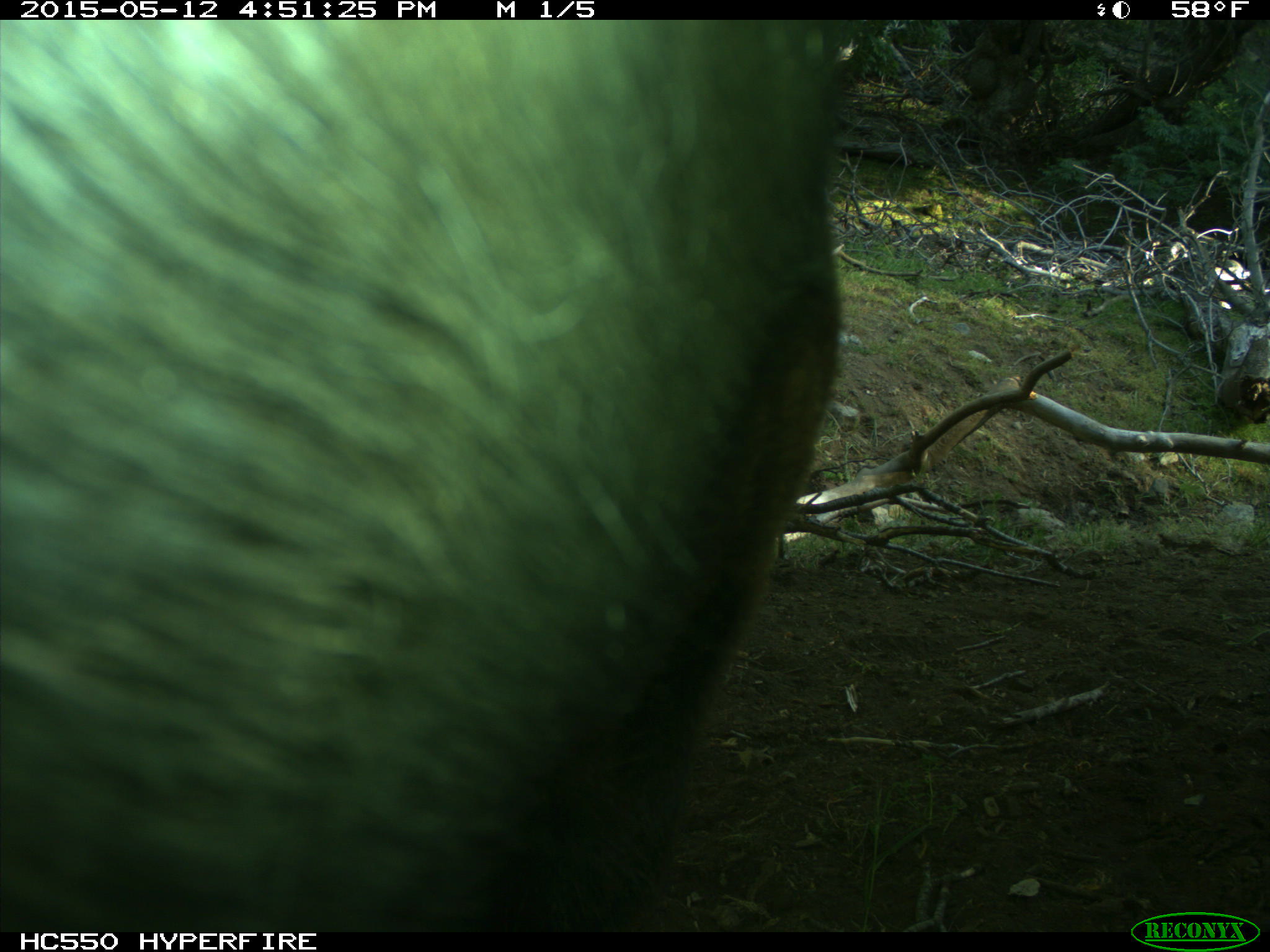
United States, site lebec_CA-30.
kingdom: Animalia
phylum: Chordata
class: Mammalia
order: Artiodactyla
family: Bovidae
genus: Bos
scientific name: Bos taurus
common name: domestic cow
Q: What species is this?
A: Bos taurus (domestic cow).